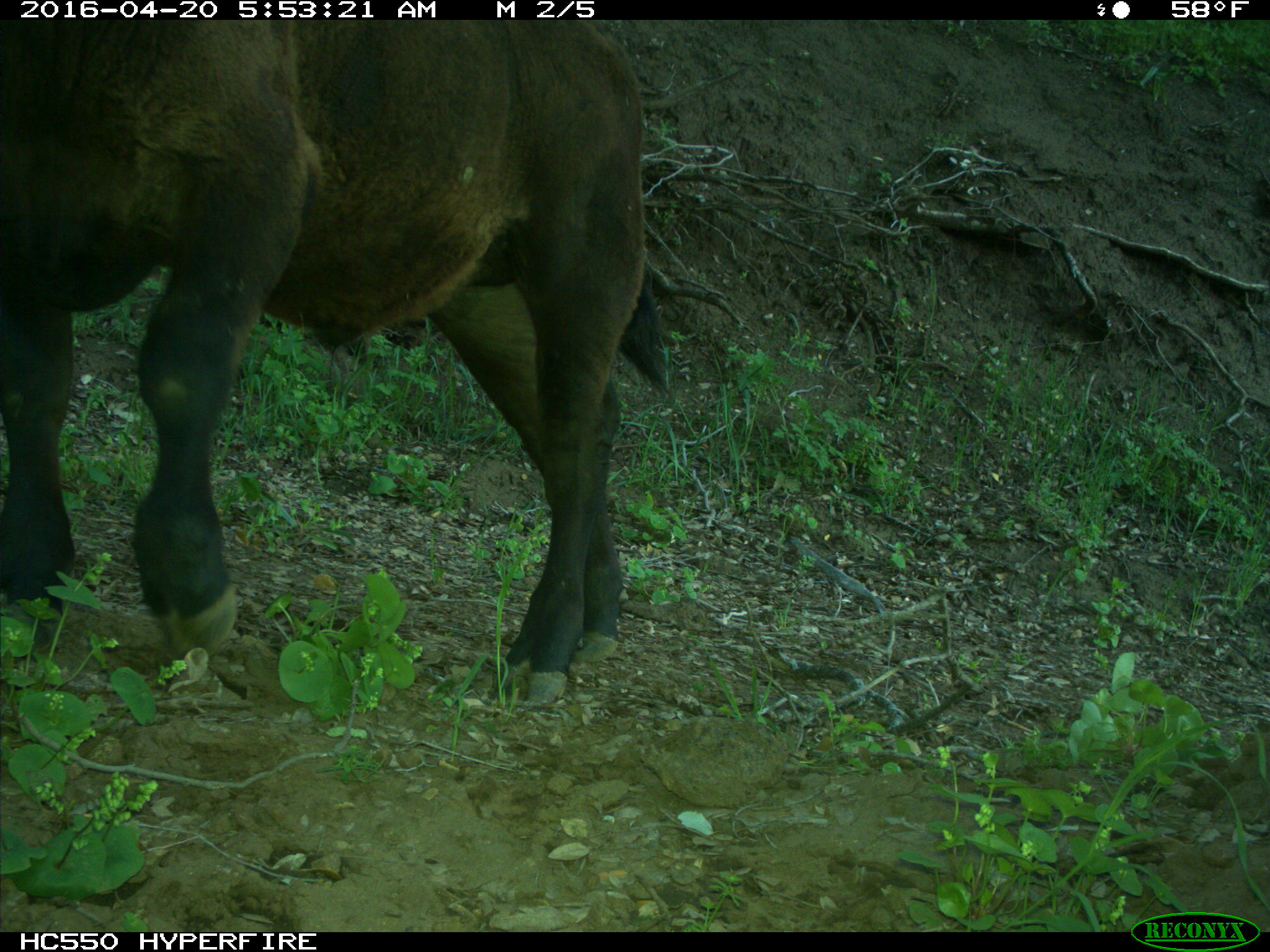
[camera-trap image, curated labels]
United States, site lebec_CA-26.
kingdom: Animalia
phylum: Chordata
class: Mammalia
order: Artiodactyla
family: Bovidae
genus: Bos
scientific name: Bos taurus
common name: domestic cow